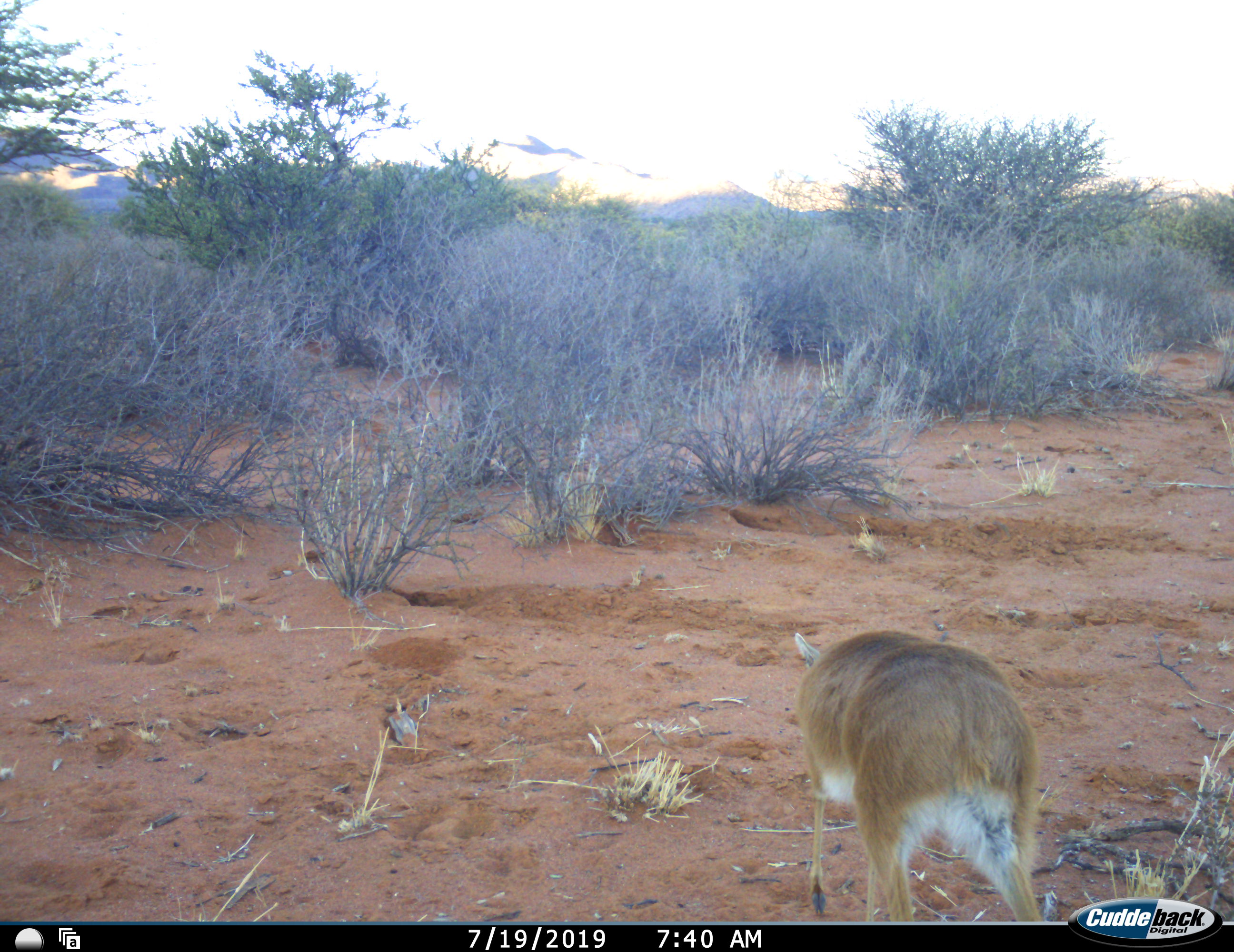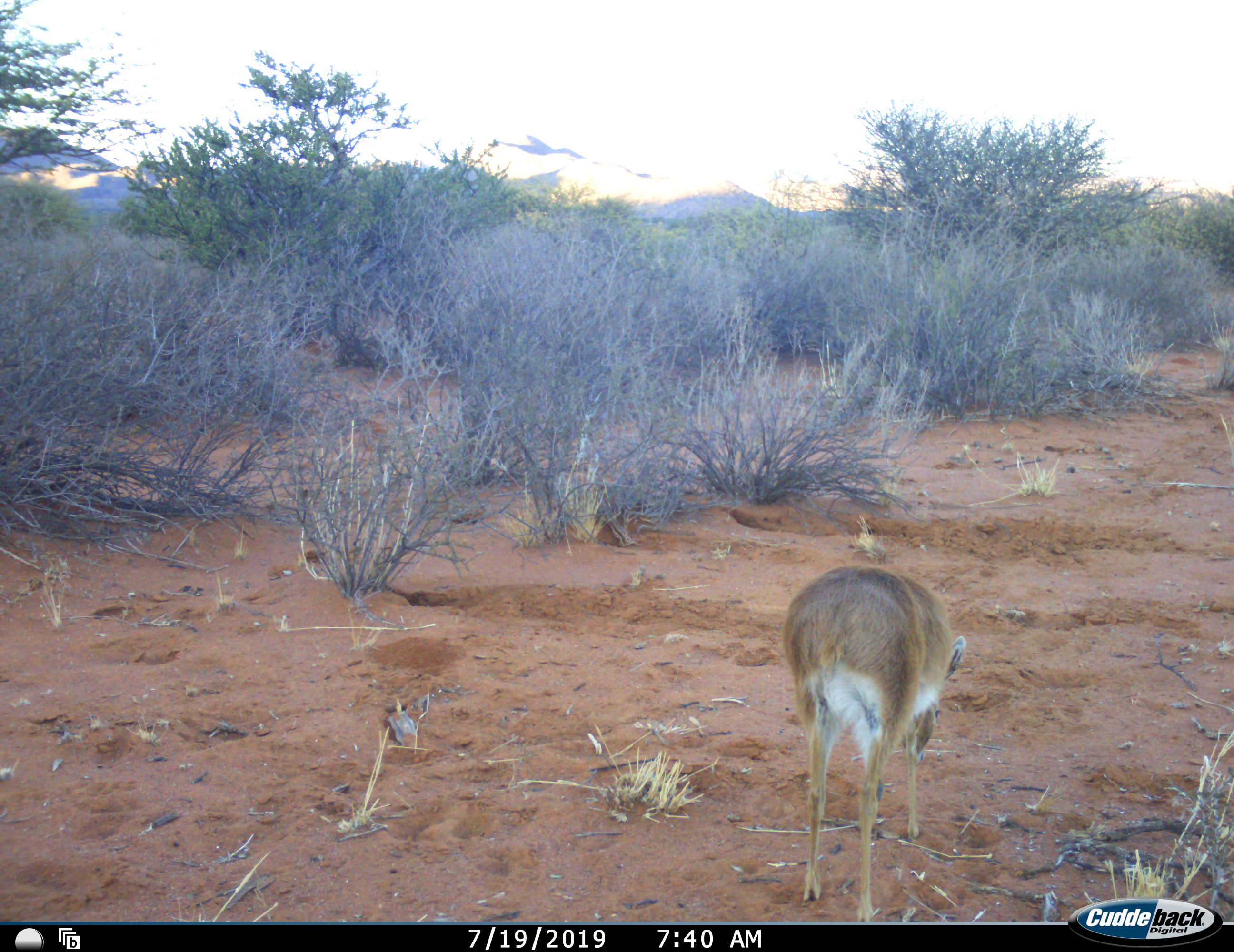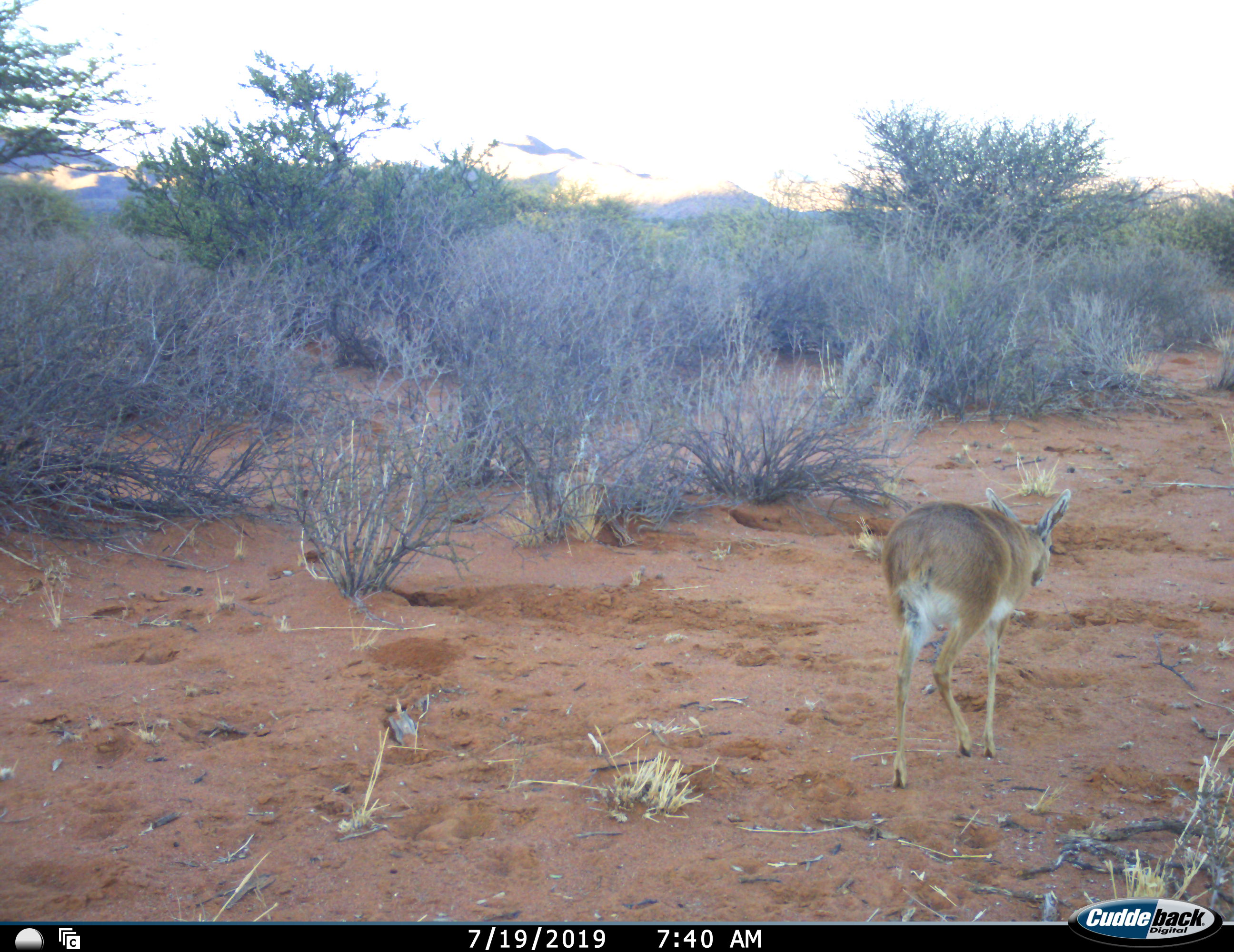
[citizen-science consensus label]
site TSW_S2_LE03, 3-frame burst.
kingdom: Animalia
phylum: Chordata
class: Mammalia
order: Artiodactyla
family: Bovidae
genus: Raphicerus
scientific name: Raphicerus campestris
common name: steenbok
Steenbok (Raphicerus campestris), count 1. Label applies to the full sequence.